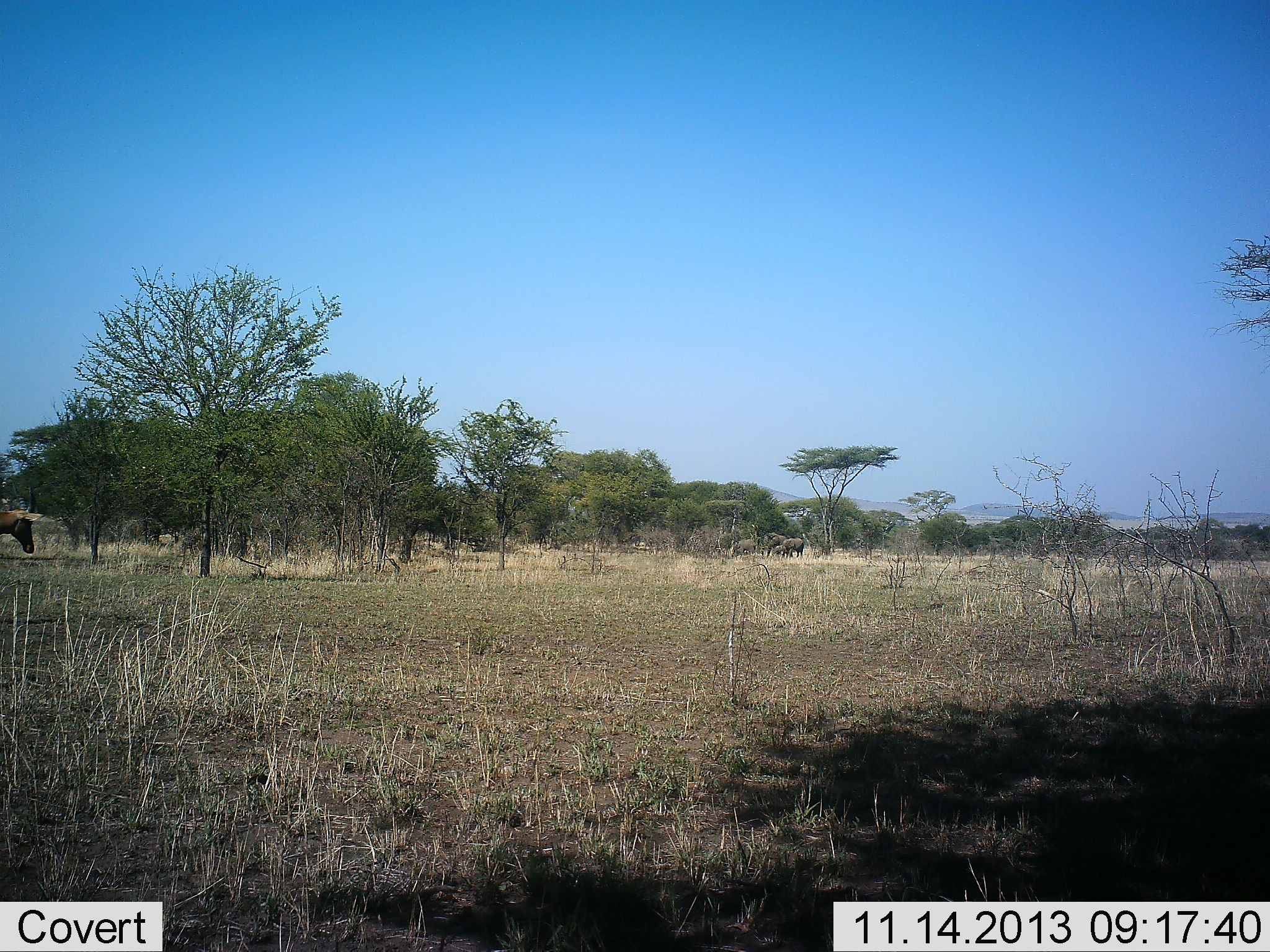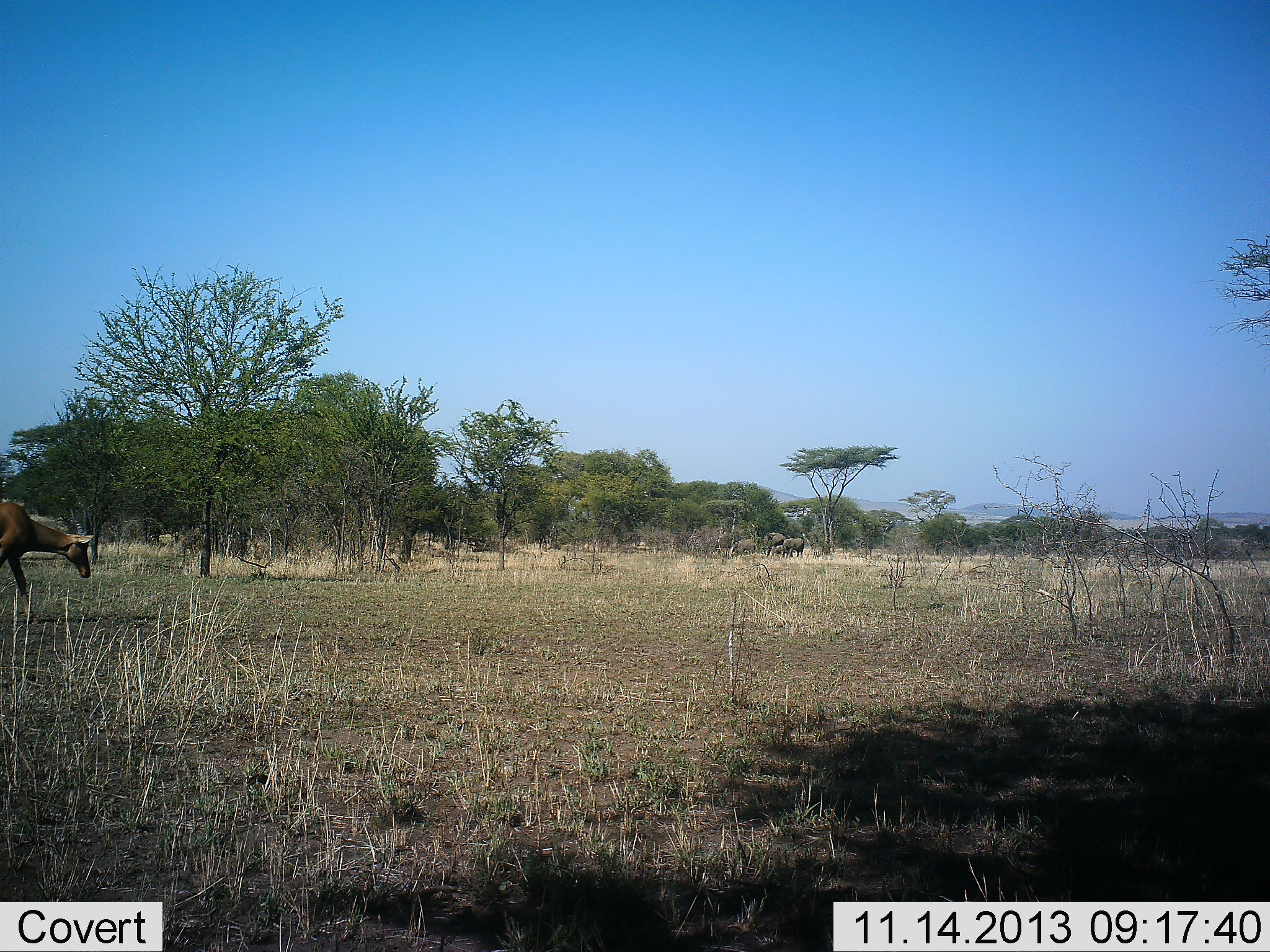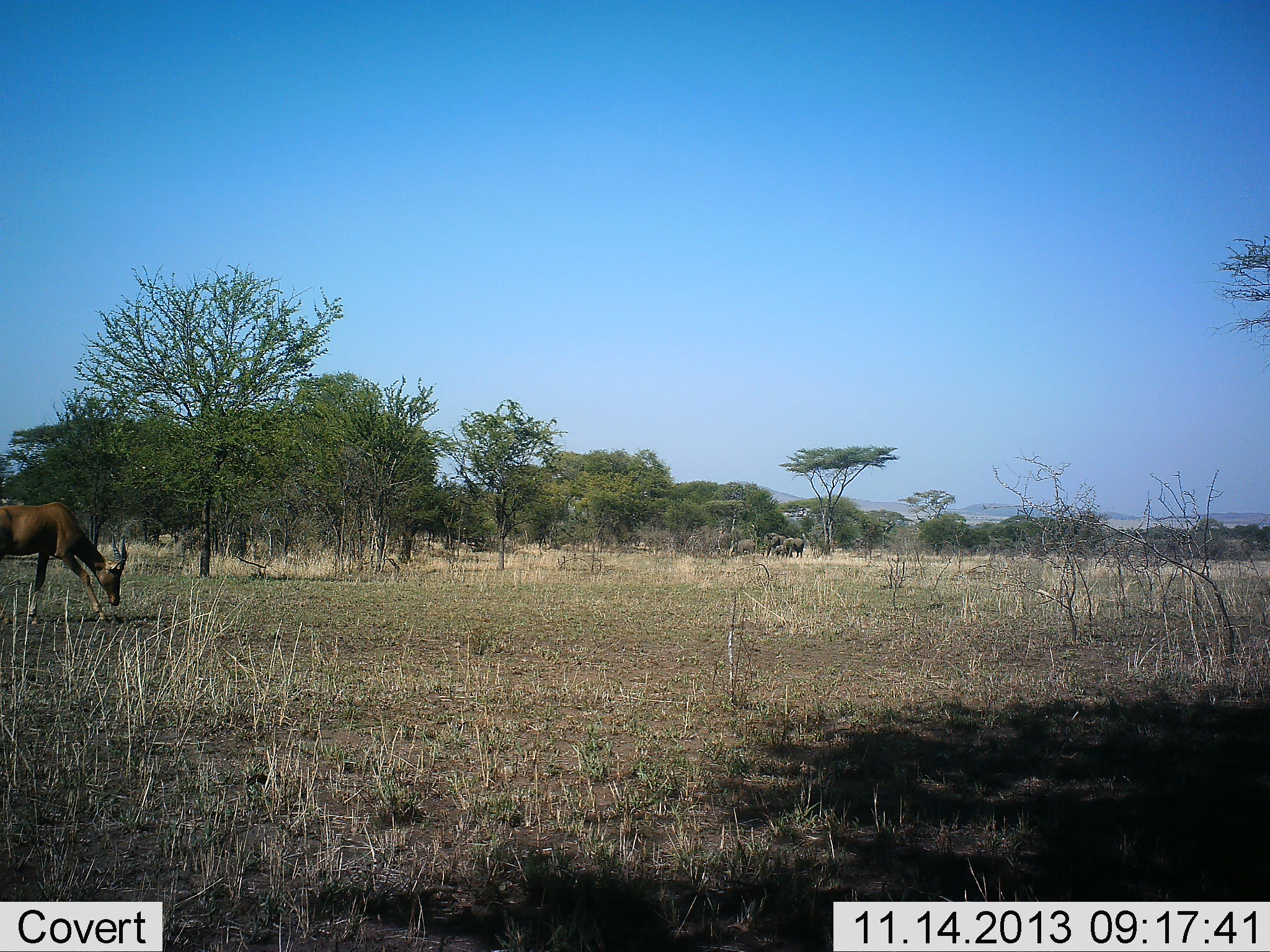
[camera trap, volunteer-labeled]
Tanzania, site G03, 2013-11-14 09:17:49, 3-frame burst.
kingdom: Animalia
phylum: Chordata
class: Mammalia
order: Artiodactyla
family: Bovidae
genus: Damaliscus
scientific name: Damaliscus lunatus jimela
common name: topi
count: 1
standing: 6%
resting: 0%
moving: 100%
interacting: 0%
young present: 0%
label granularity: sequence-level